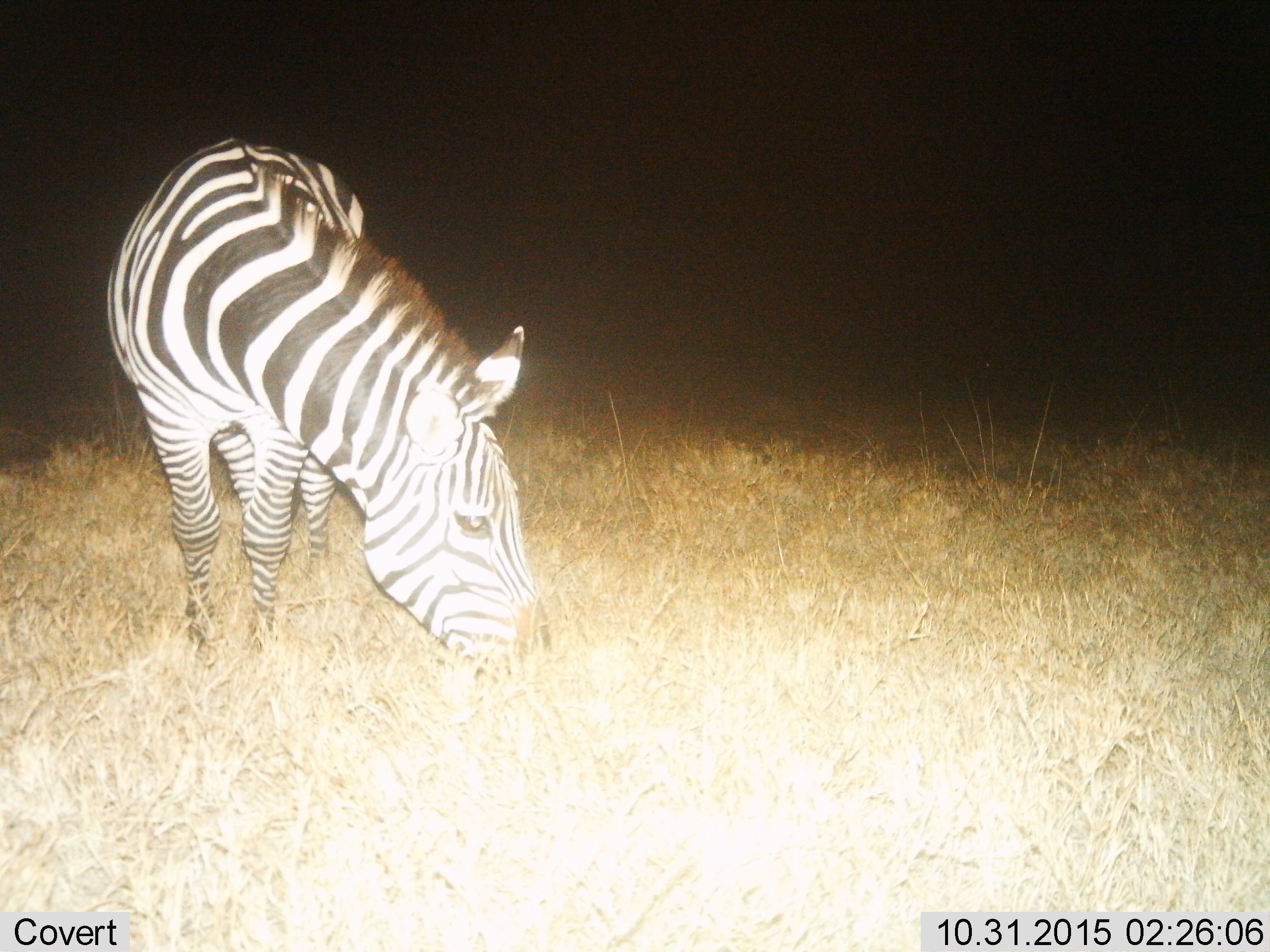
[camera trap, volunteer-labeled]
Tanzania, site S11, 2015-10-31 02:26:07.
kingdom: Animalia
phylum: Chordata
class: Mammalia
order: Perissodactyla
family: Equidae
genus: Equus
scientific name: Equus quagga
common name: plains zebra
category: zebra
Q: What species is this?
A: Zebra (plains zebra) (Equus quagga).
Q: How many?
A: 1.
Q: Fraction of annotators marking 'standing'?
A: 10%.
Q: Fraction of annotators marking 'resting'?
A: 0%.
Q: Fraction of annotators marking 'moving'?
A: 0%.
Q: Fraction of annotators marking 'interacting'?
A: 0%.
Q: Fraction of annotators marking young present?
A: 0%.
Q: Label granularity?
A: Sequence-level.